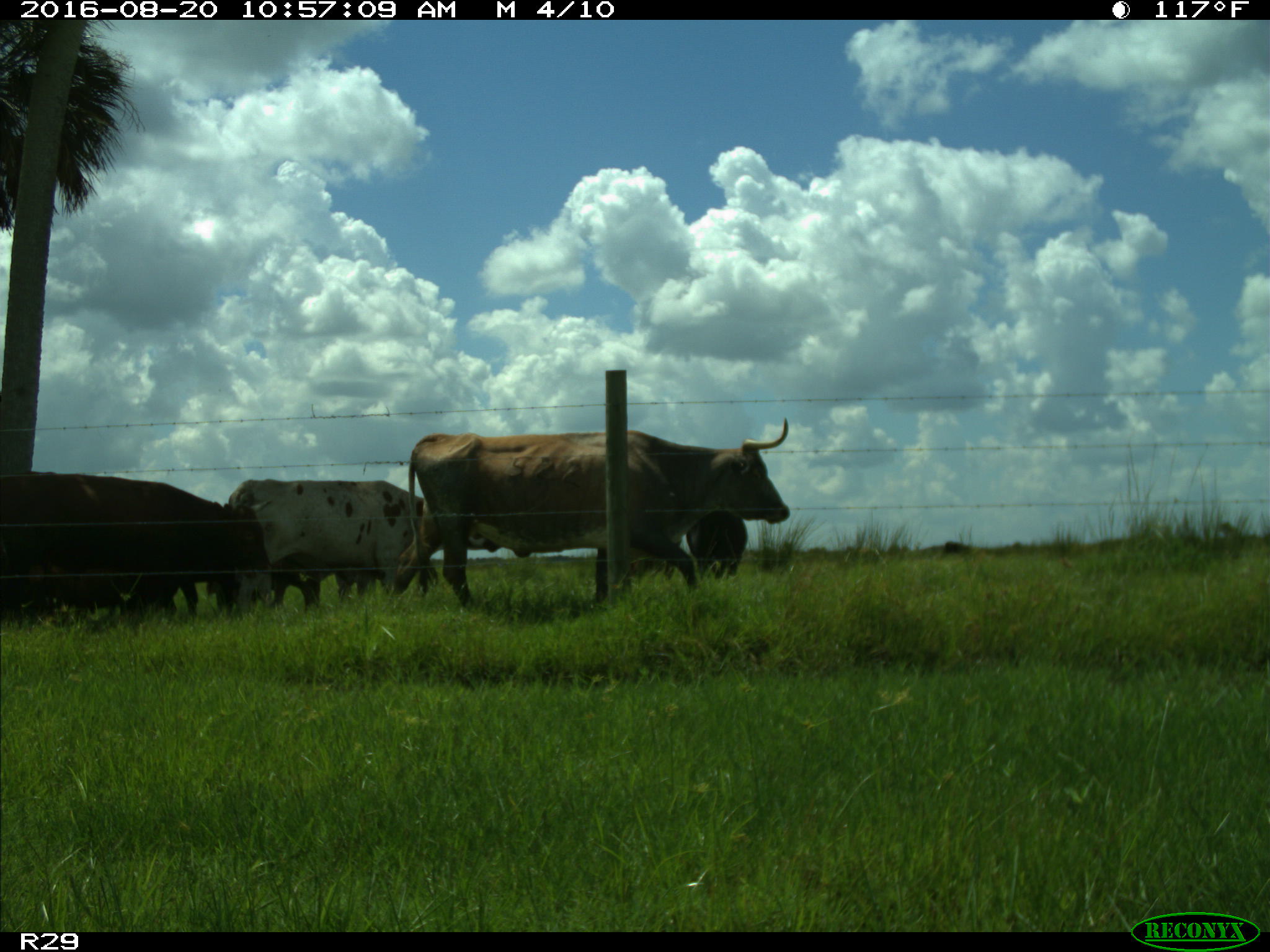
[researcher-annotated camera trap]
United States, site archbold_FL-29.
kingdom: Animalia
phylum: Chordata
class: Mammalia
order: Artiodactyla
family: Bovidae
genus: Bos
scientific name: Bos taurus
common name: domestic cow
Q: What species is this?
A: Bos taurus (domestic cow).